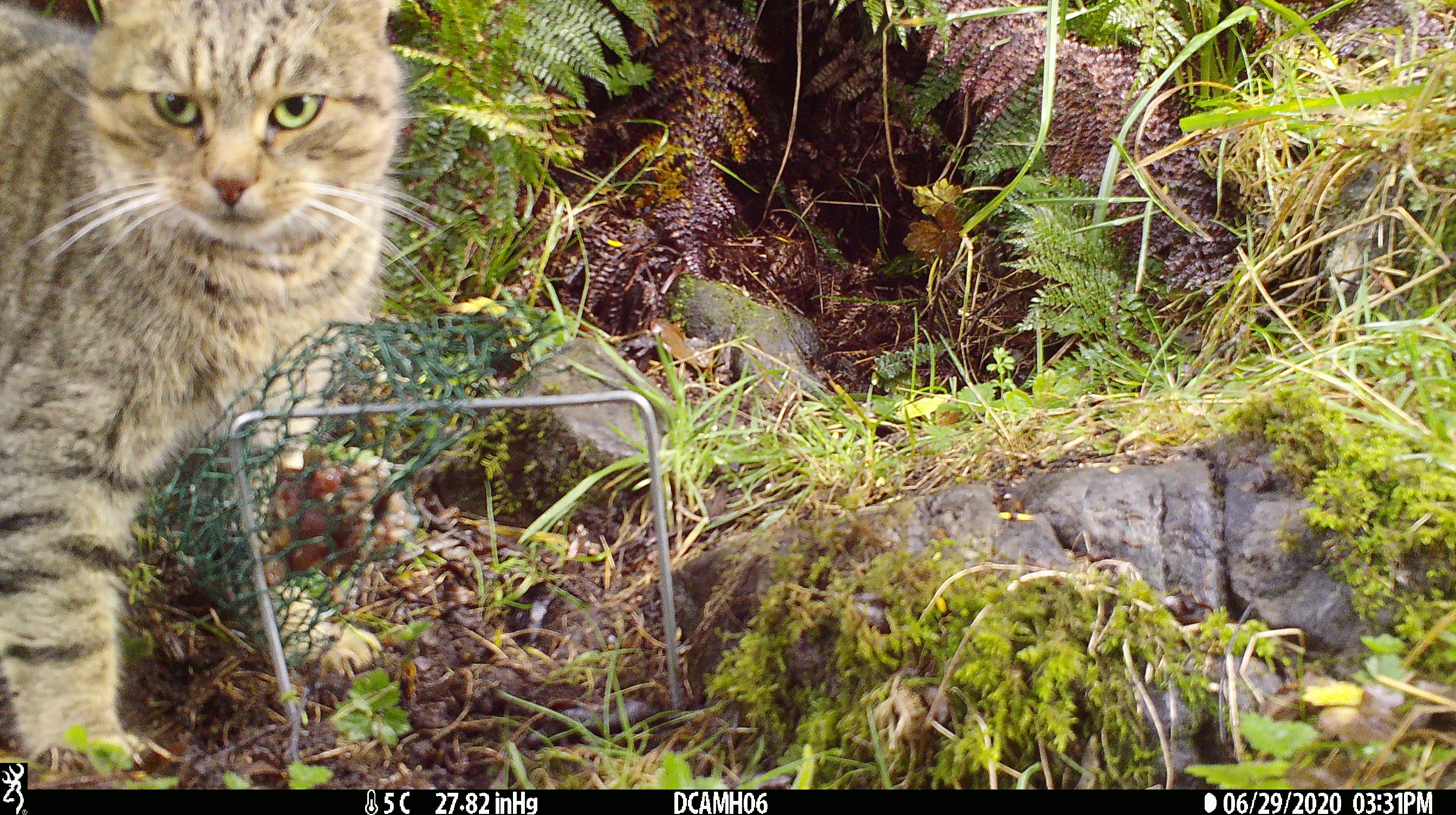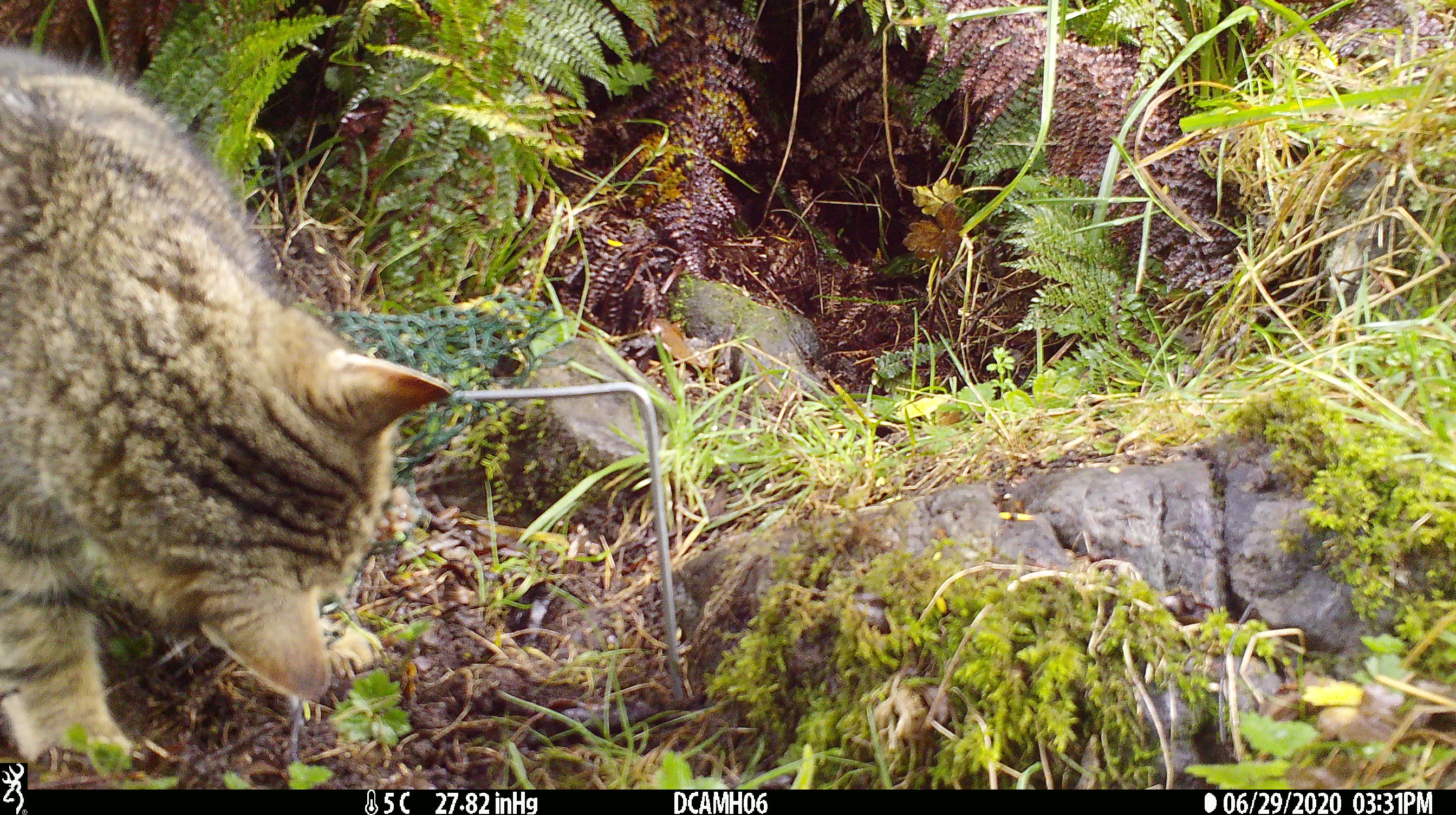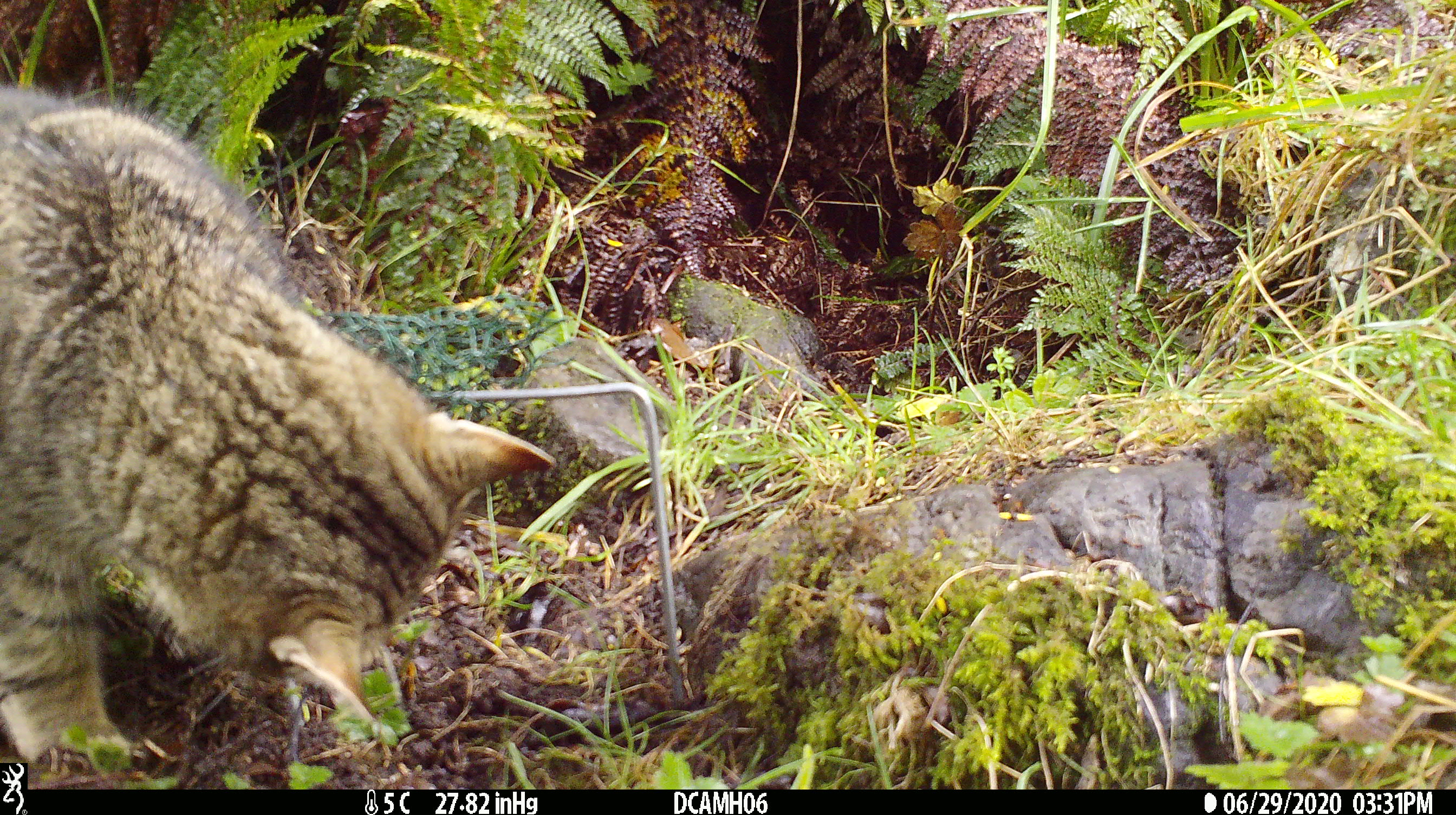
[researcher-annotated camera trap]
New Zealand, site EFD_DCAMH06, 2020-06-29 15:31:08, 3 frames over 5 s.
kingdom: Animalia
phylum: Chordata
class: Mammalia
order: Carnivora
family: Felidae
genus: Felis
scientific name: Felis catus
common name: domestic cat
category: cat